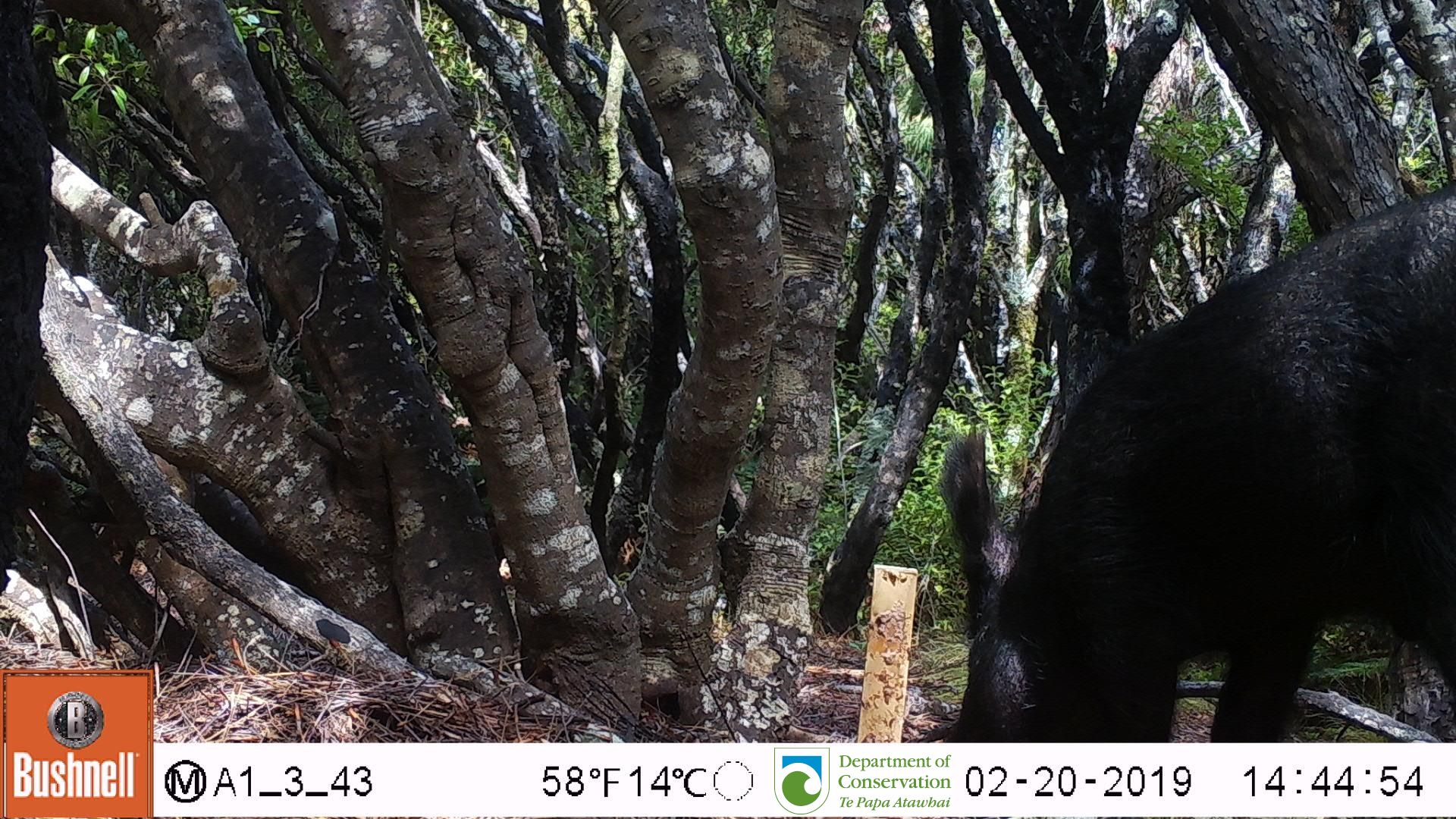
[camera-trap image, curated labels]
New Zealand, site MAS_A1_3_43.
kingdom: Animalia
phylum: Chordata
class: Mammalia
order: Artiodactyla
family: Suidae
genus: Sus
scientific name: Sus scrofa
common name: pig